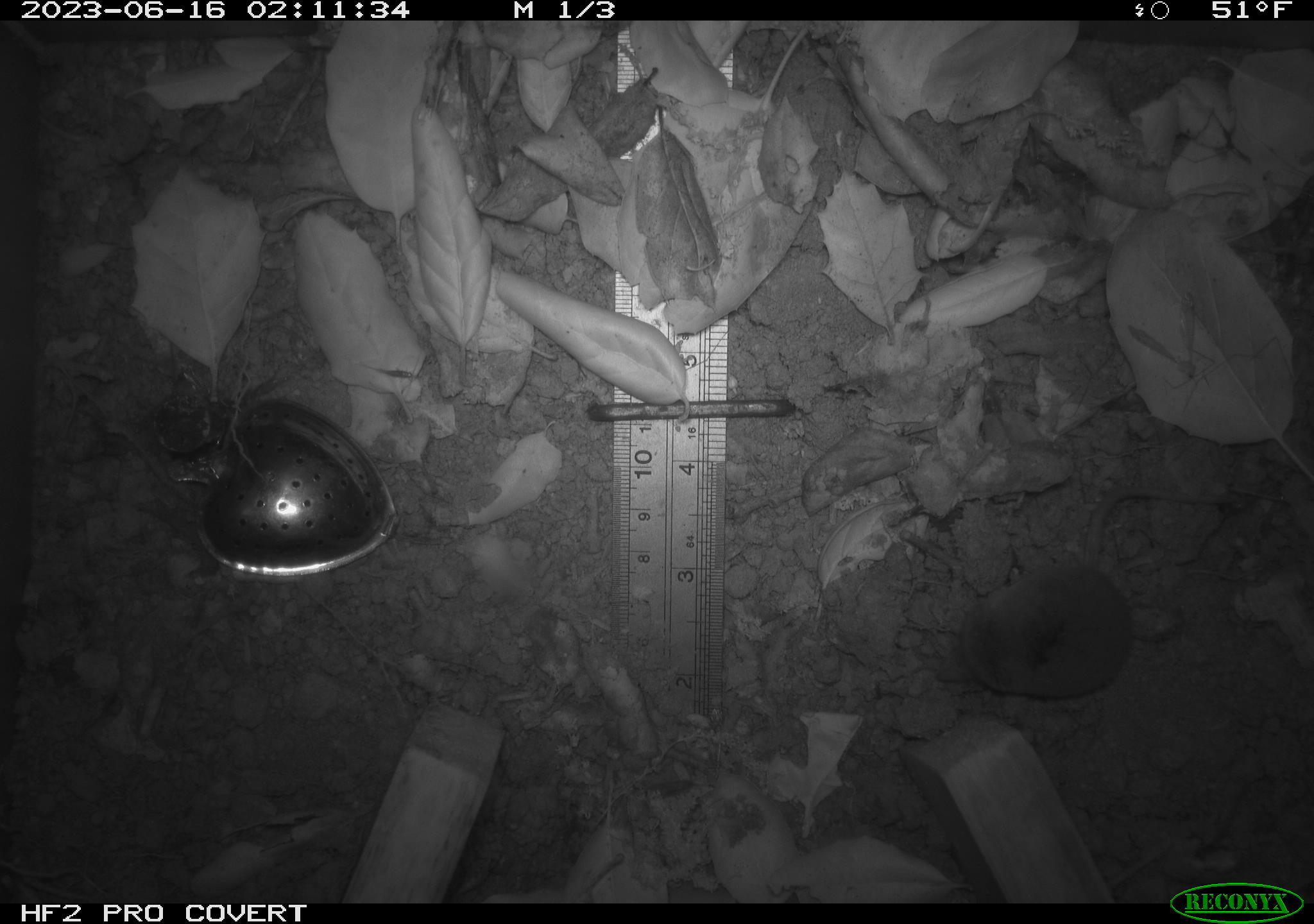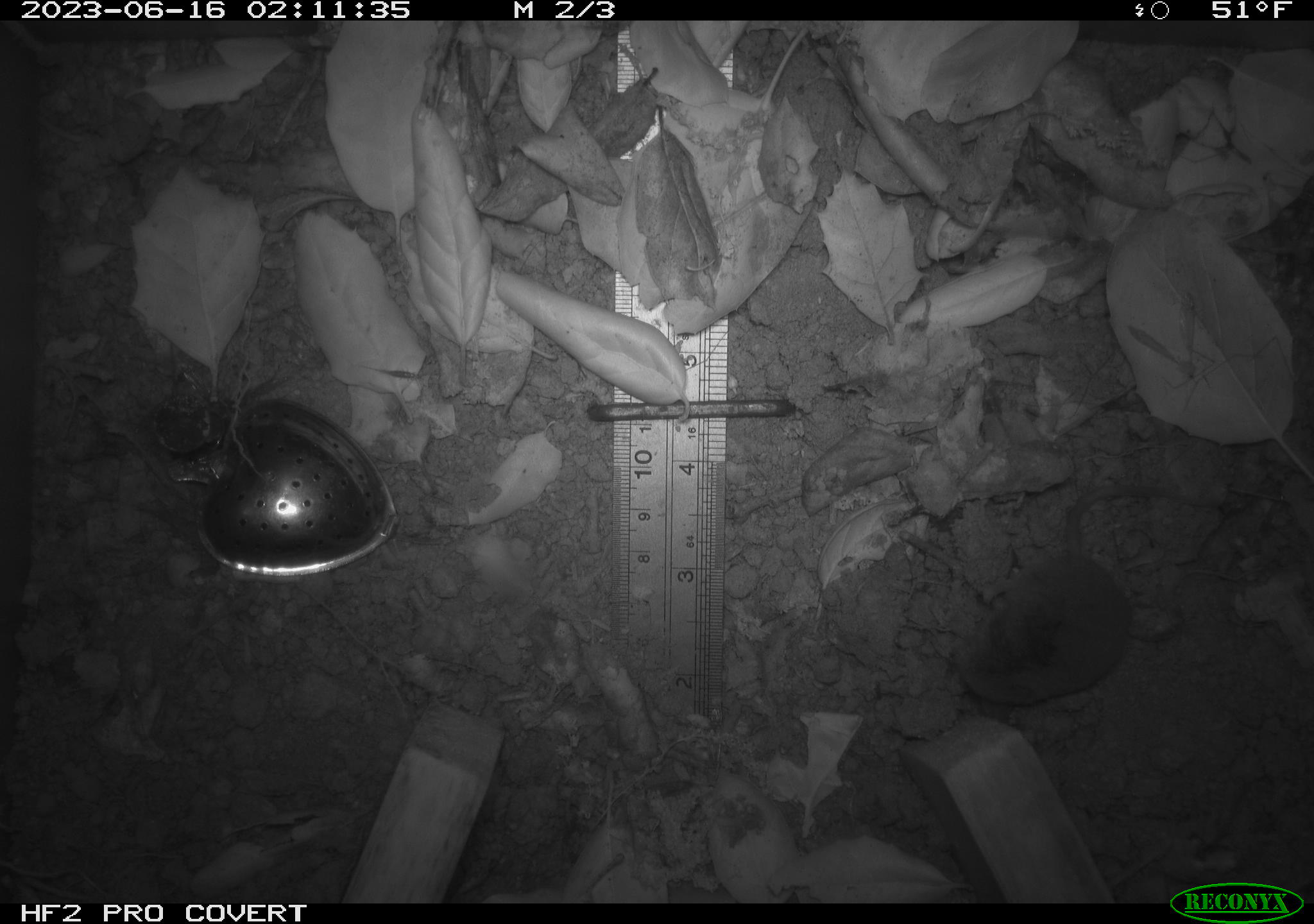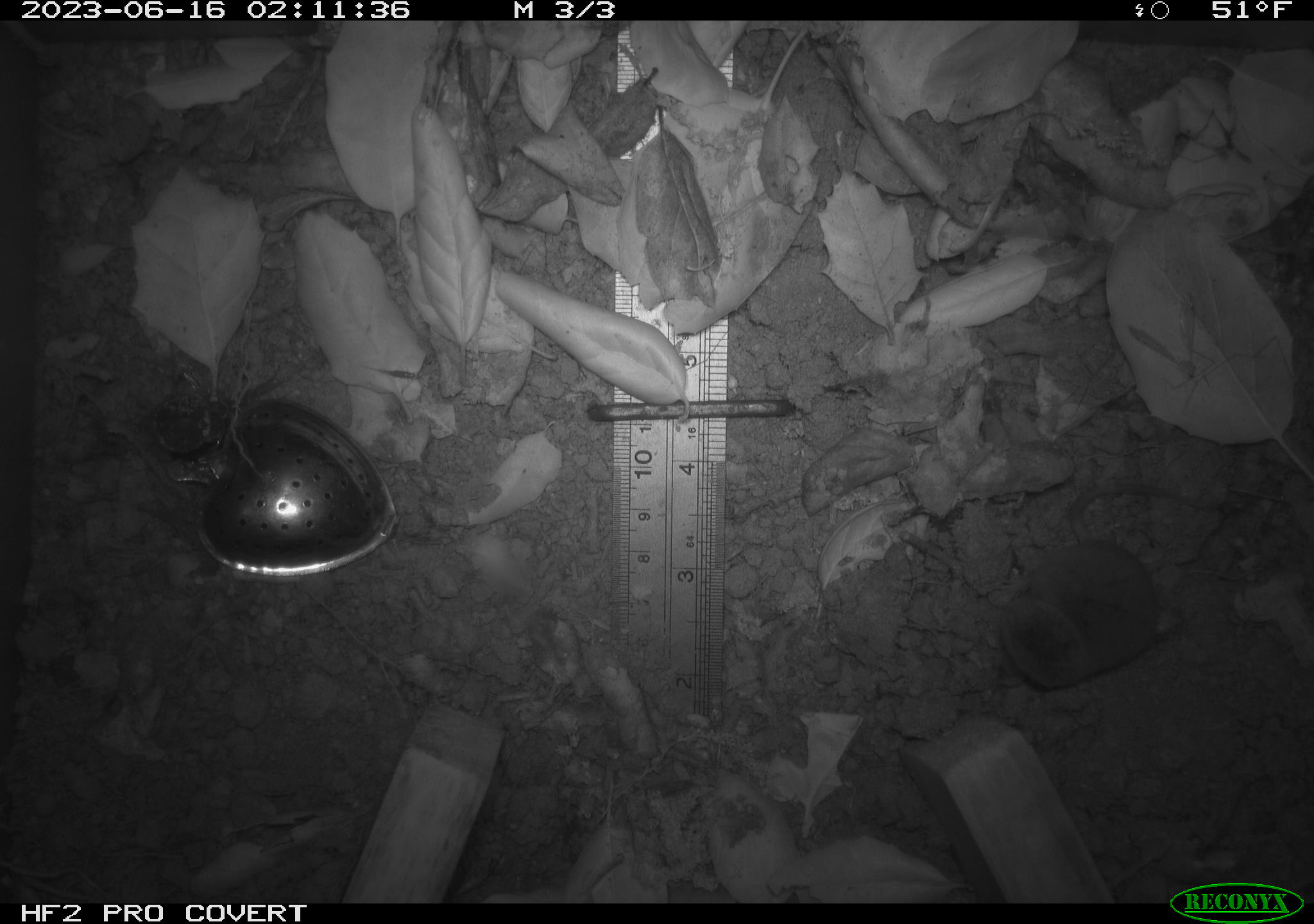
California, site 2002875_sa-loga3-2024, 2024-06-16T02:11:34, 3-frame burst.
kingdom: Animalia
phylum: Chordata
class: Mammalia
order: Eulipotyphla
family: Soricidae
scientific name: Soricidae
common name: shrews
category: soricidae family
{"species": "soricidae family (shrews) (Soricidae)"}